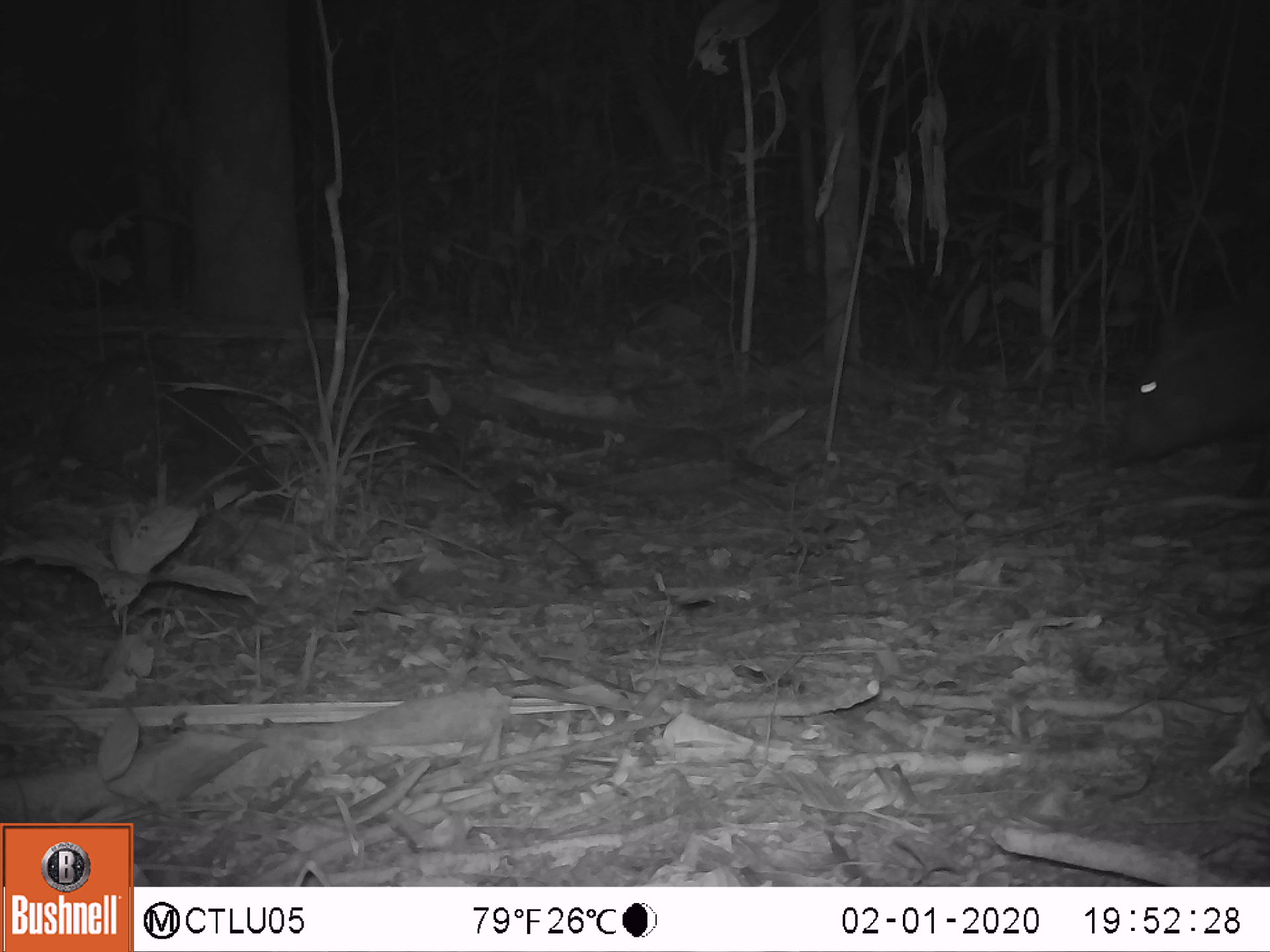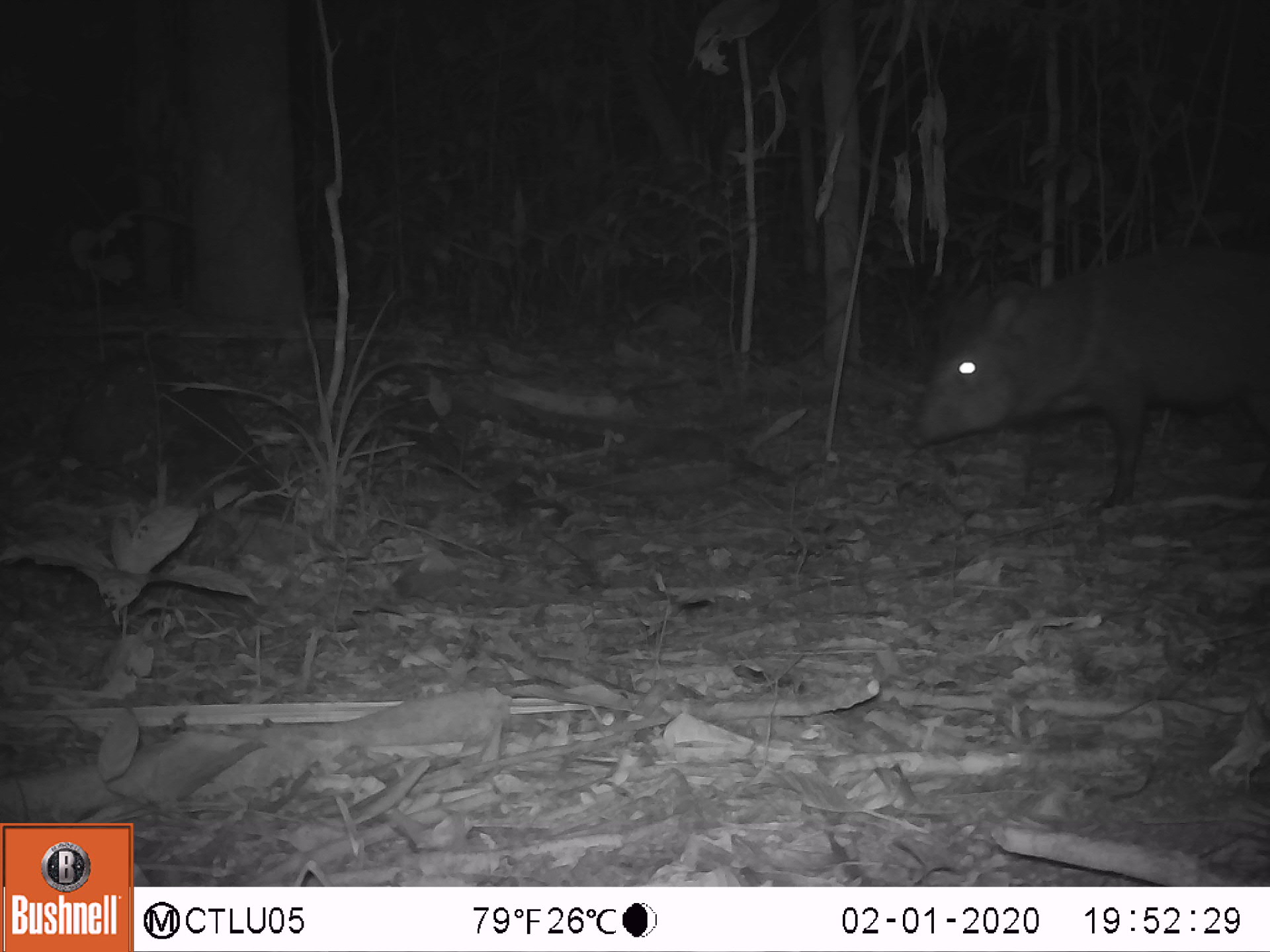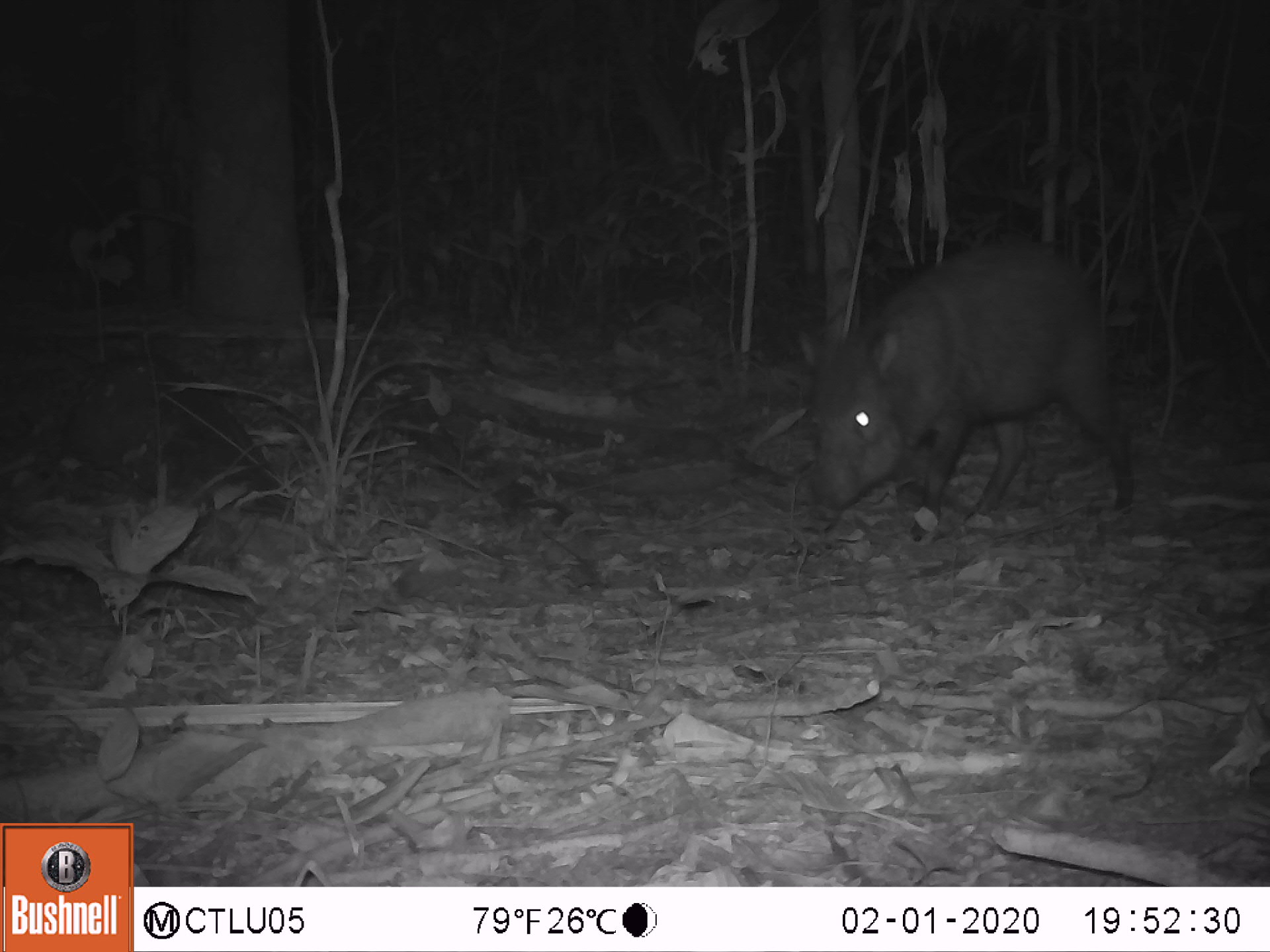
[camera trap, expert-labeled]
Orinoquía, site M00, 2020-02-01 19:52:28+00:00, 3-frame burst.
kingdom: Animalia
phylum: Chordata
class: Mammalia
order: Artiodactyla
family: Tayassuidae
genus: Pecari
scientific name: Pecari tajacu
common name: collared peccary